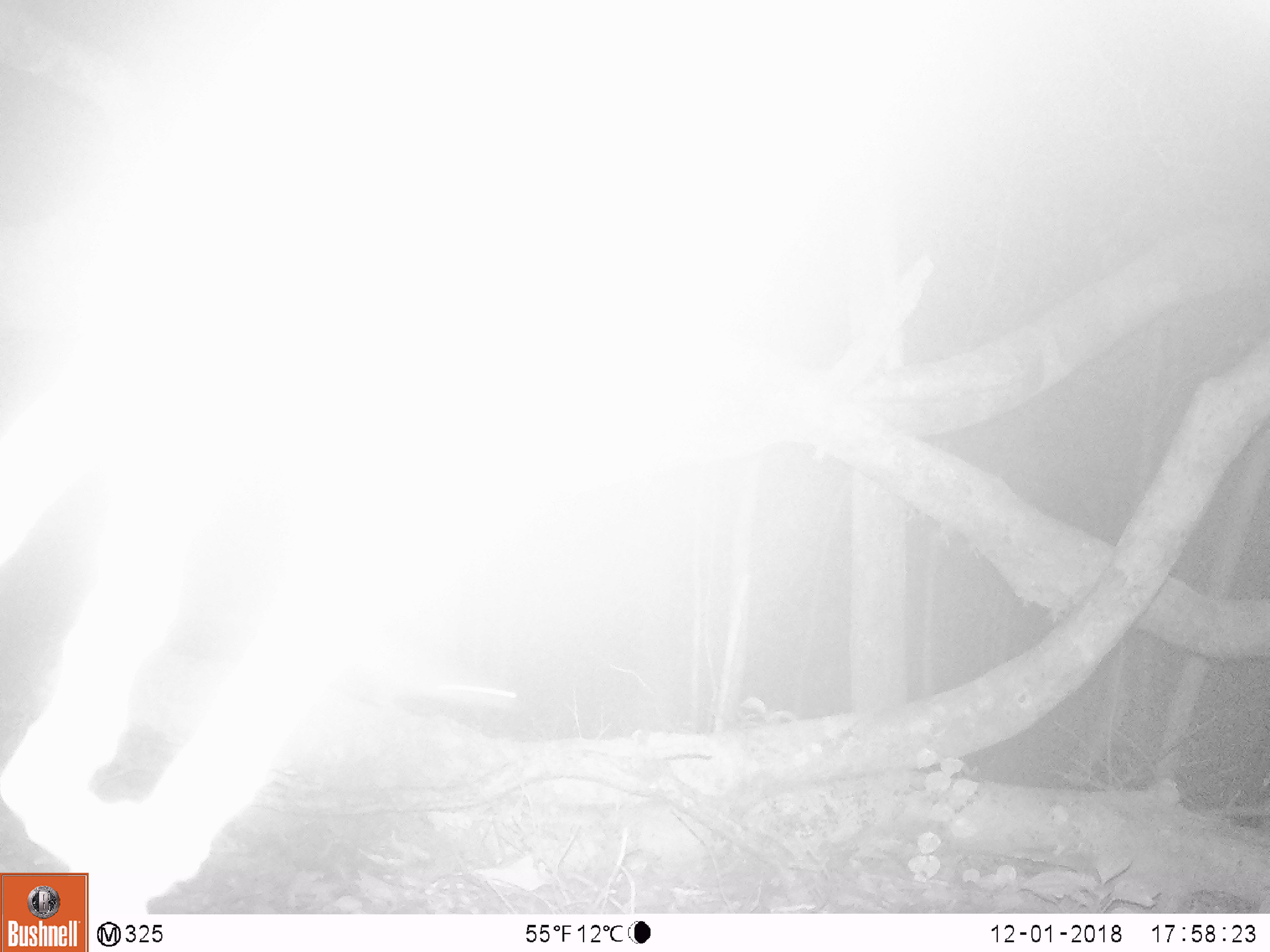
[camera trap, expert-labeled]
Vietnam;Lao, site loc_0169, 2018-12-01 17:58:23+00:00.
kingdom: Animalia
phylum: Chordata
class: Mammalia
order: Rodentia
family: Muridae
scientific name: Muridae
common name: old-world mice and rats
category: unidentified murid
Unidentified murid (old-world mice and rats) (Muridae). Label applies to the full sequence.